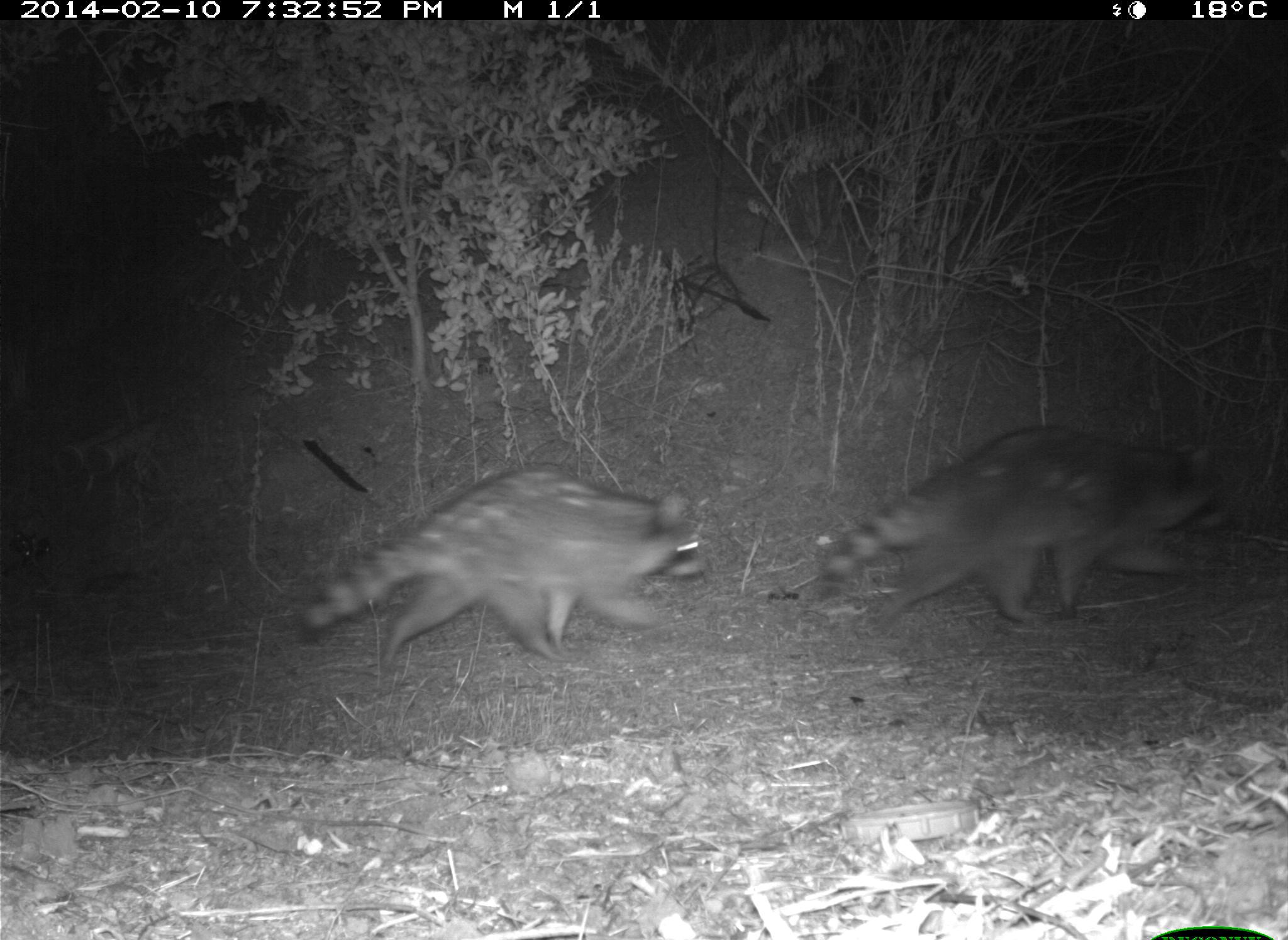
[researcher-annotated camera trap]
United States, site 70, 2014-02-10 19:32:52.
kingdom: Animalia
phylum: Chordata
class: Mammalia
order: Carnivora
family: Procyonidae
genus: Procyon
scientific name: Procyon lotor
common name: raccoon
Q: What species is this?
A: Raccoon (Procyon lotor).